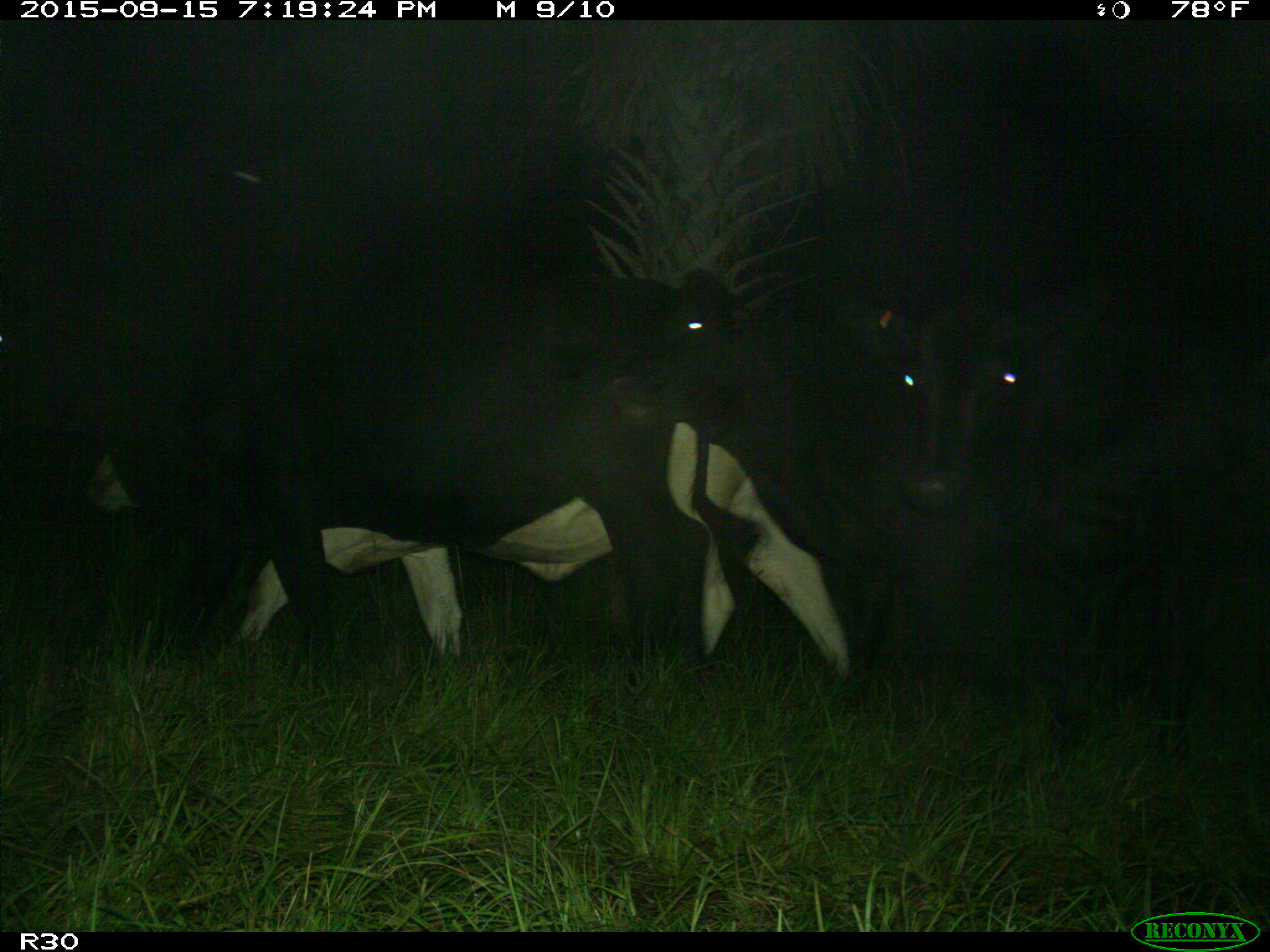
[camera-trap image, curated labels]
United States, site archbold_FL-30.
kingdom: Animalia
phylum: Chordata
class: Mammalia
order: Artiodactyla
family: Bovidae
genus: Bos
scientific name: Bos taurus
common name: domestic cow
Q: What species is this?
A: Bos taurus (domestic cow).